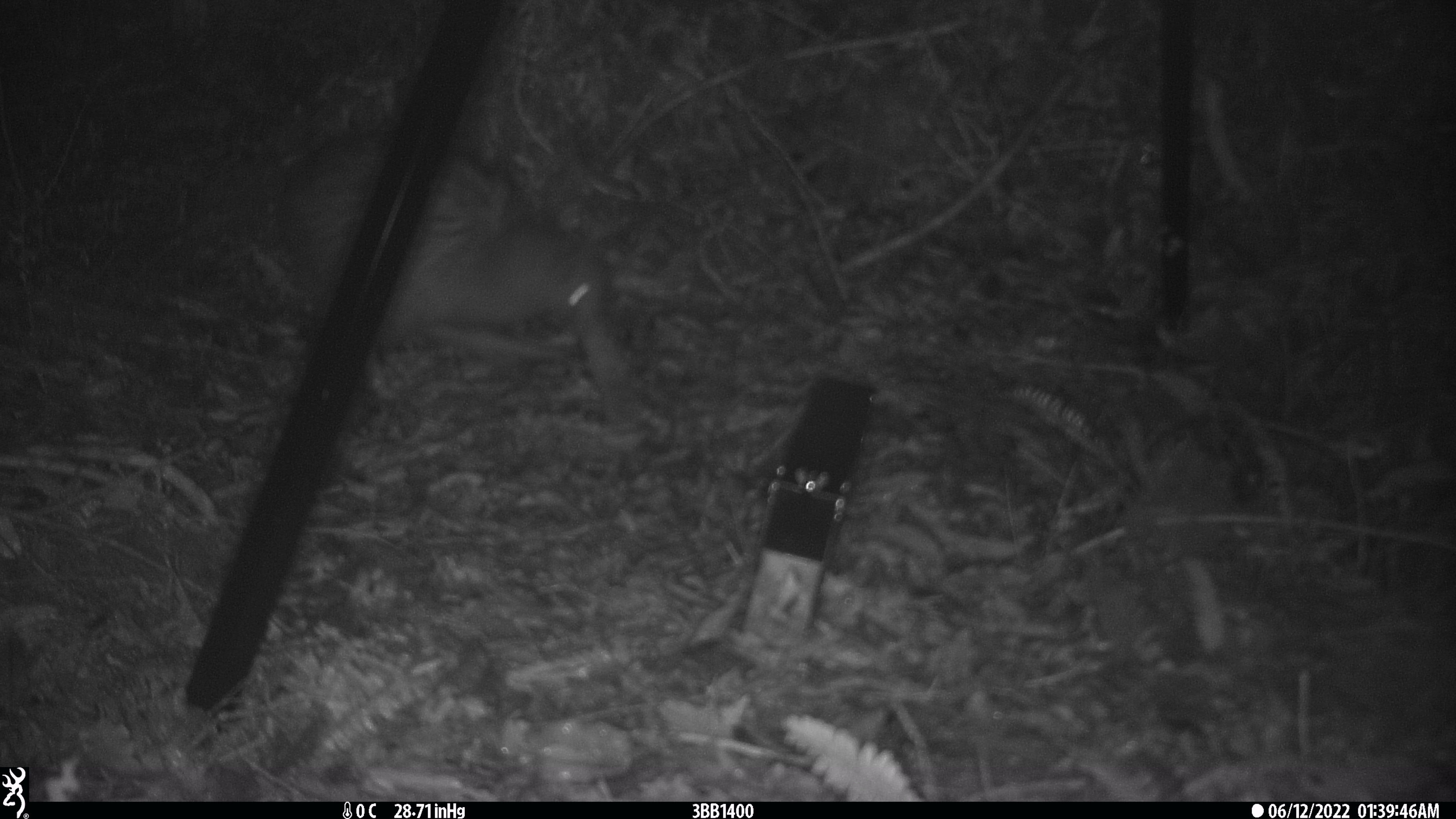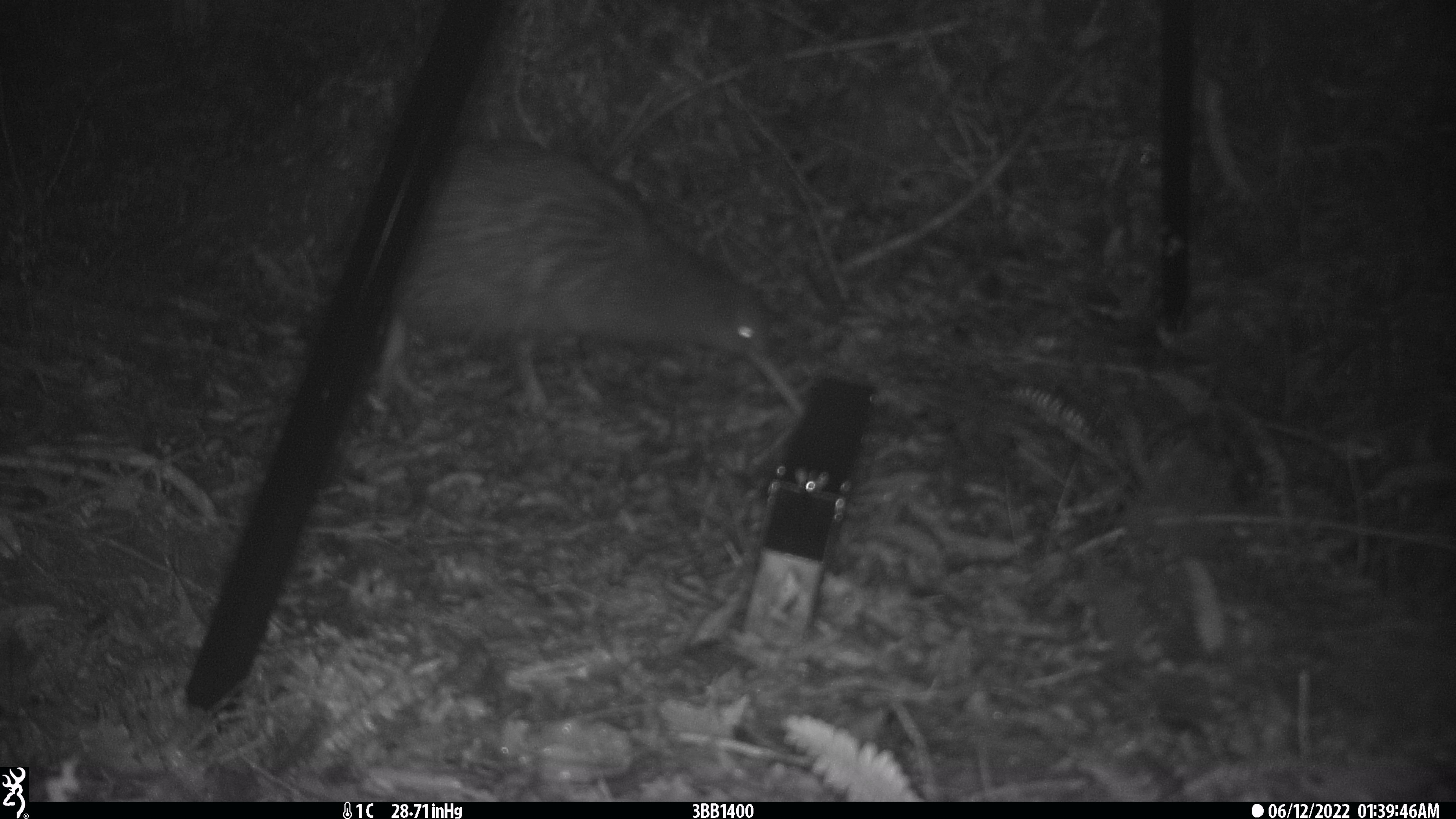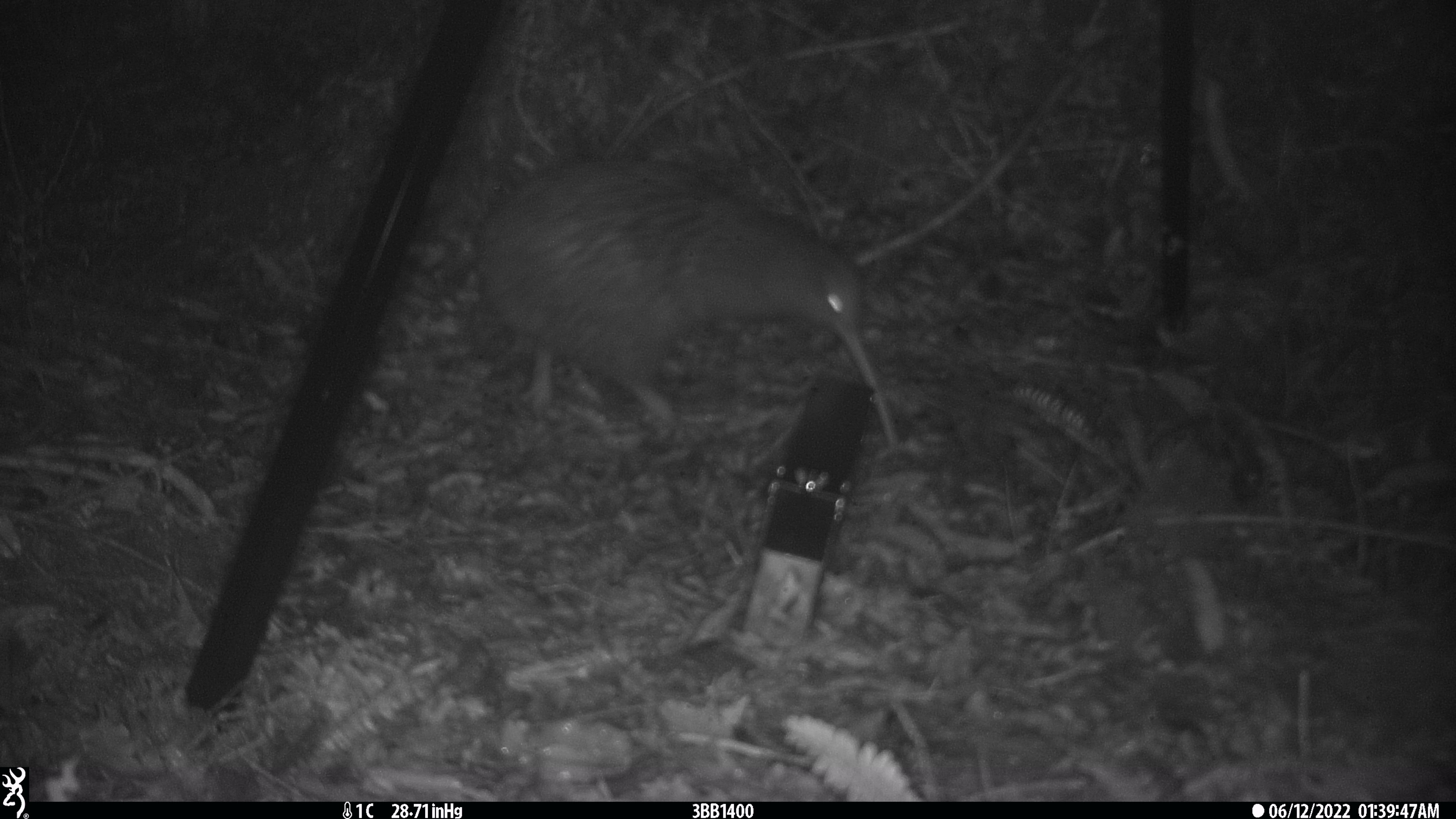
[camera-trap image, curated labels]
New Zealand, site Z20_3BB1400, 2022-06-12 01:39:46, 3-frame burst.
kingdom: Animalia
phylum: Chordata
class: Aves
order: Apterygiformes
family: Apterygidae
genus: Apteryx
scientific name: Apteryx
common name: kiwi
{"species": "kiwi (Apteryx)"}